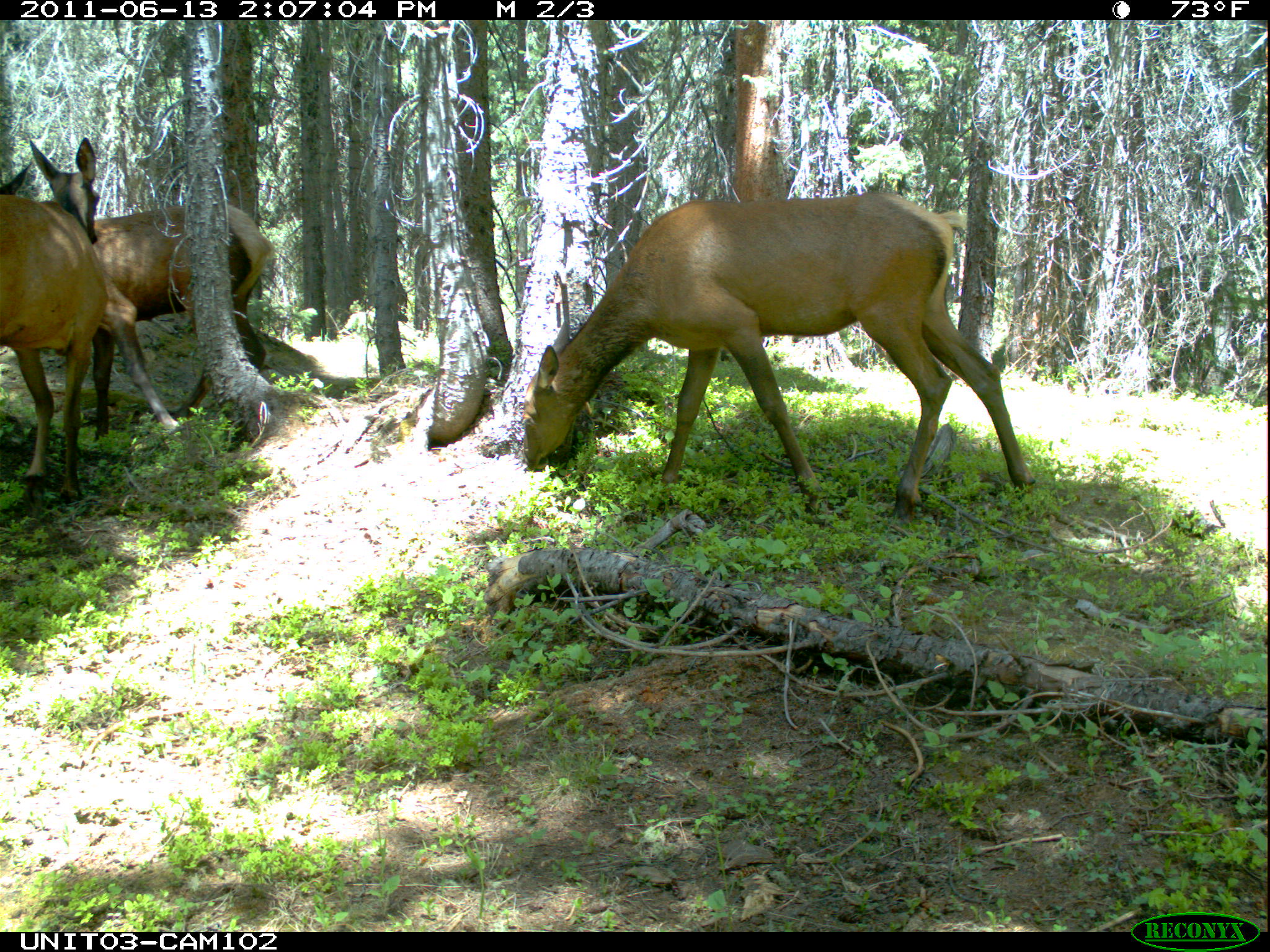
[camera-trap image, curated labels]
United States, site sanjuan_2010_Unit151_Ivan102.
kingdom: Animalia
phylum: Chordata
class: Mammalia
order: Artiodactyla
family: Cervidae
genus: Cervus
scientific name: Cervus elaphus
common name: red deer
Cervus elaphus (red deer).